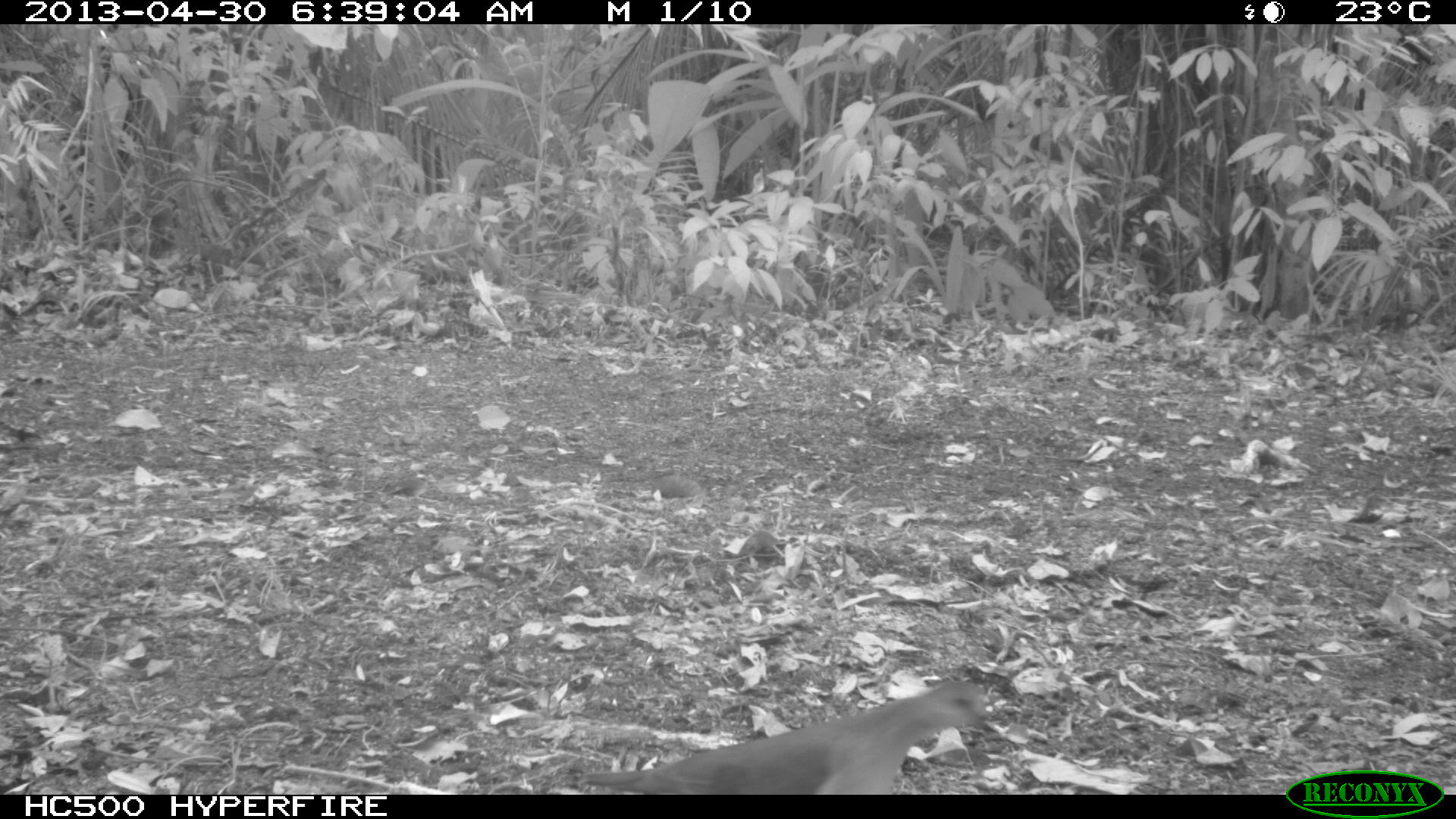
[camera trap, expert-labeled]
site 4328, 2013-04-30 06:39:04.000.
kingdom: Animalia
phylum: Chordata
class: Aves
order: Columbiformes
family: Columbidae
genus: Leptotila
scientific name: Leptotila plumbeiceps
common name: gray-headed dove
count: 1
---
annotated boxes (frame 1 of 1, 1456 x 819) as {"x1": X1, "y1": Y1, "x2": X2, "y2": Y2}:
leptotila plumbeiceps: {"x1": 593, "y1": 681, "x2": 987, "y2": 793}